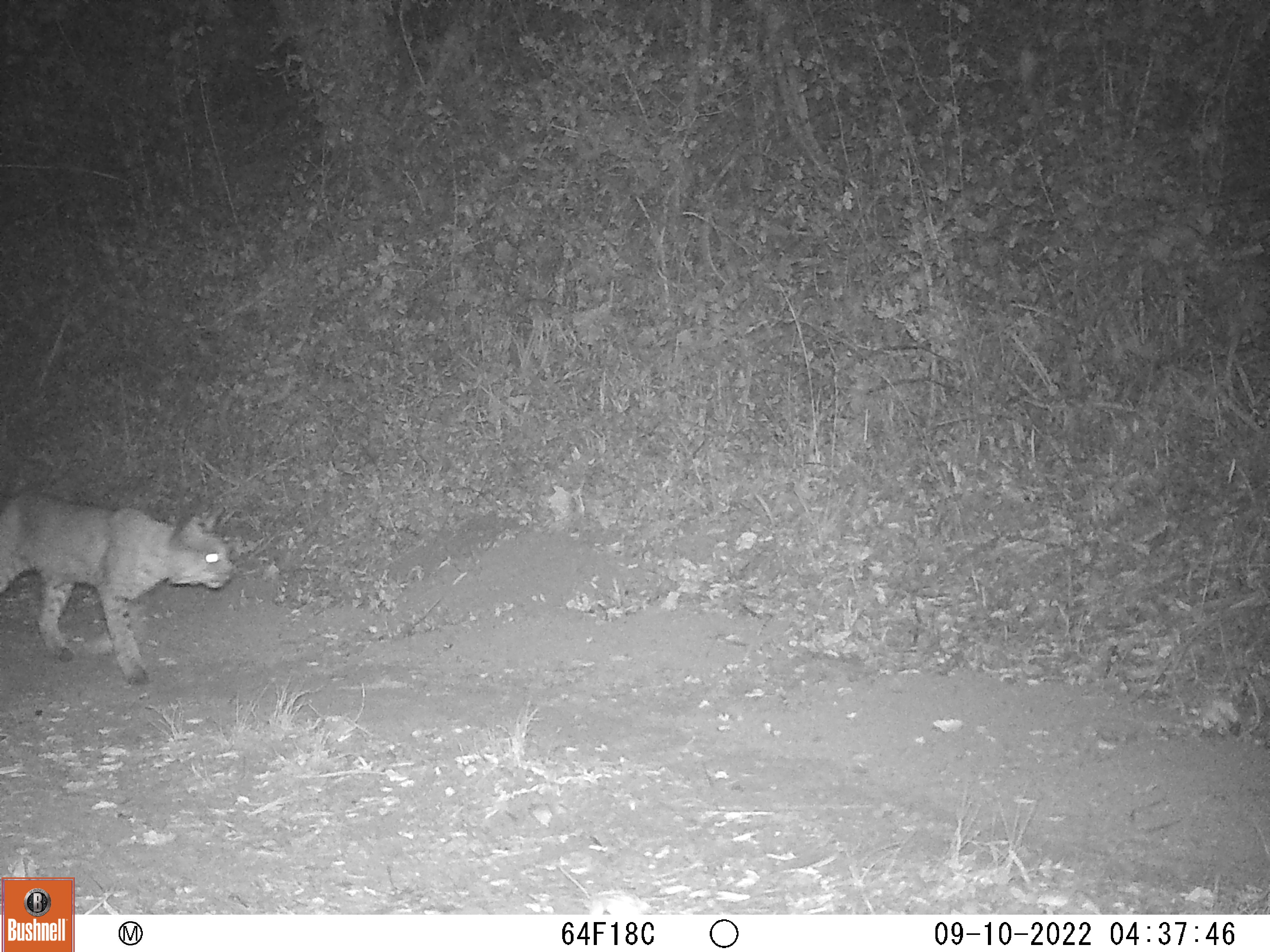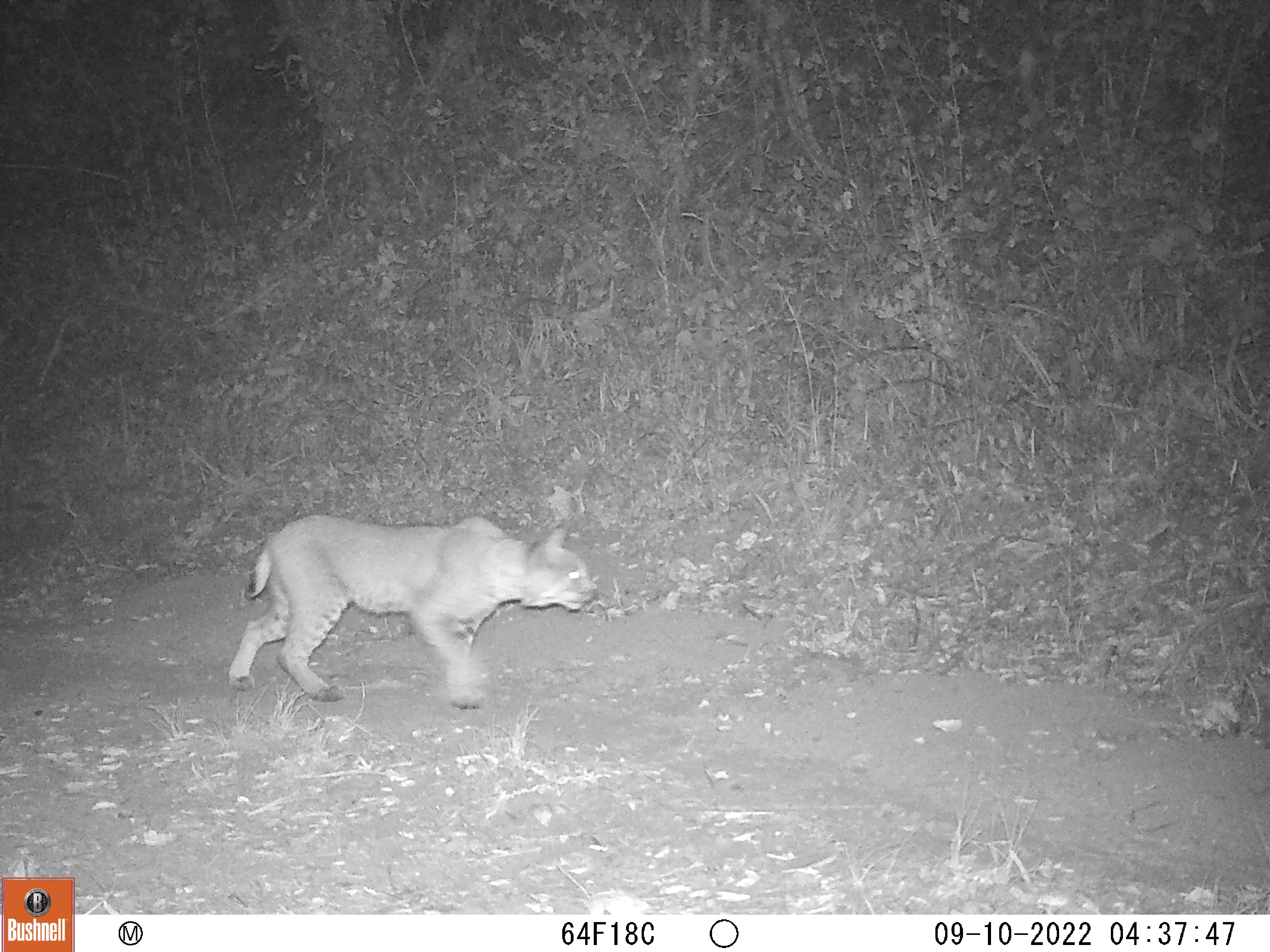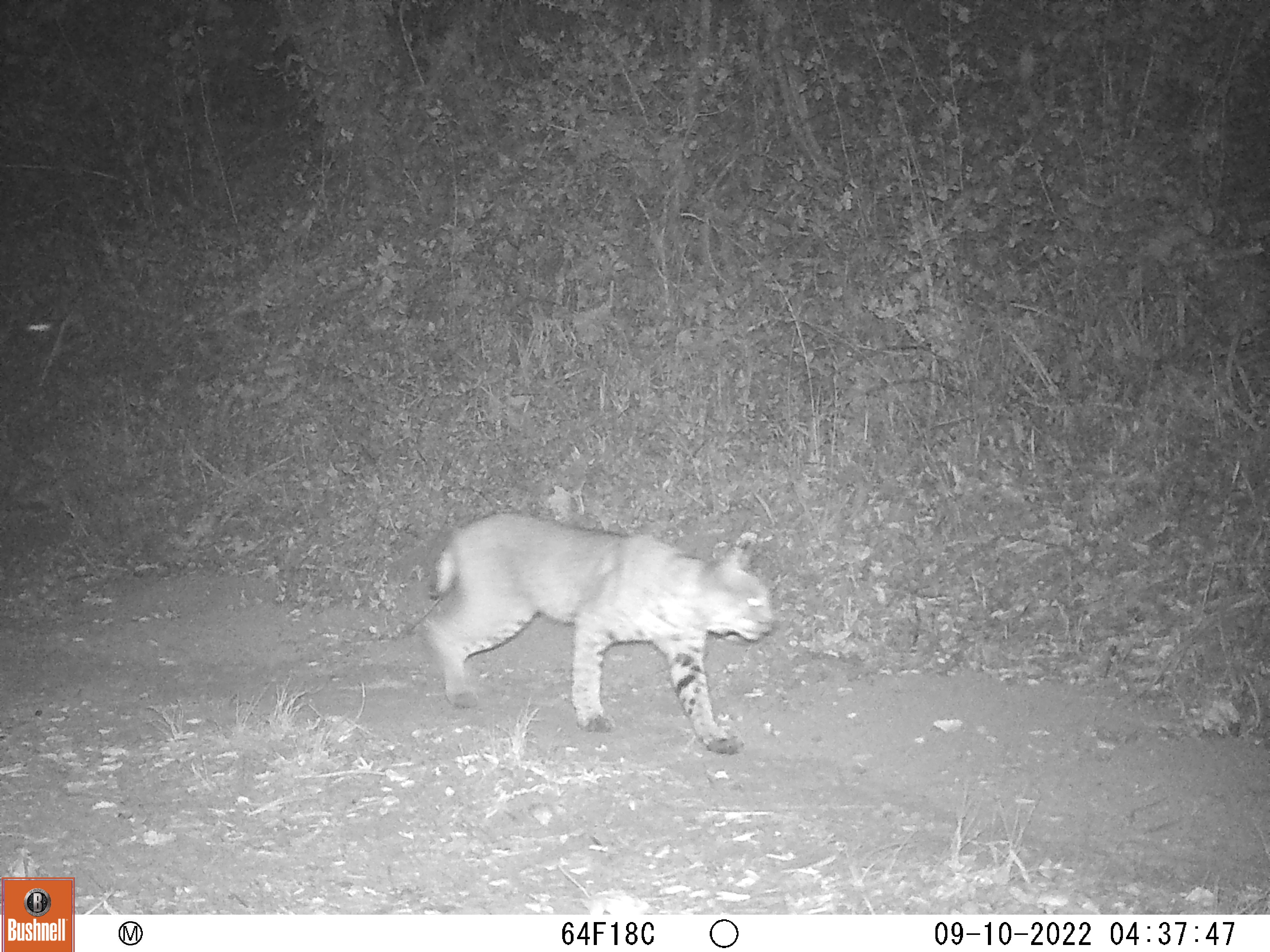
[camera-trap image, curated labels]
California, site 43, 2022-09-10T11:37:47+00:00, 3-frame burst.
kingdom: Animalia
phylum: Chordata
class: Mammalia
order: Carnivora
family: Felidae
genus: Lynx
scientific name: Lynx rufus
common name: bobcat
Bobcat (Lynx rufus).